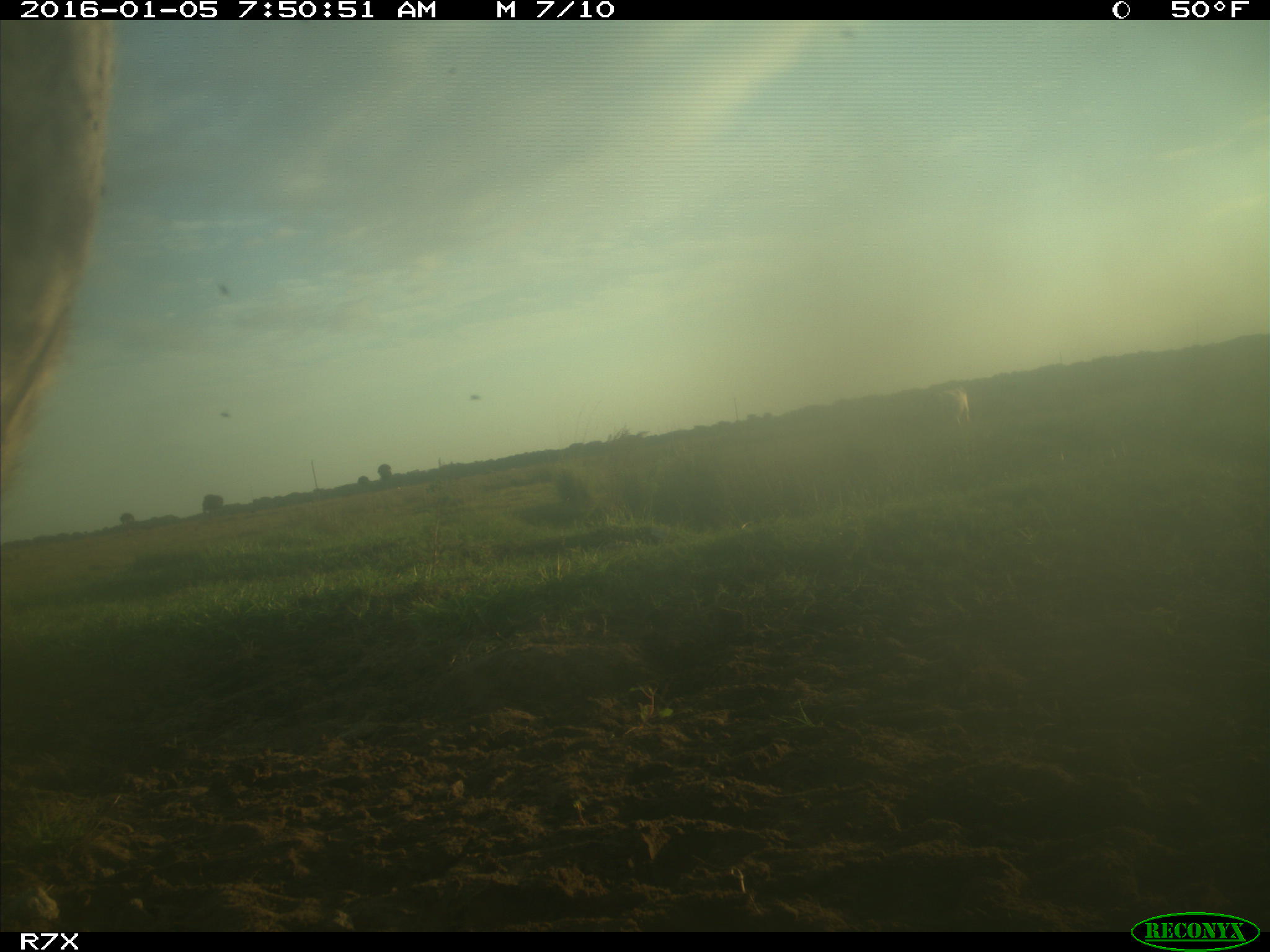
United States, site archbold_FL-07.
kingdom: Animalia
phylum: Chordata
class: Mammalia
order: Artiodactyla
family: Bovidae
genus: Bos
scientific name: Bos taurus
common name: domestic cow